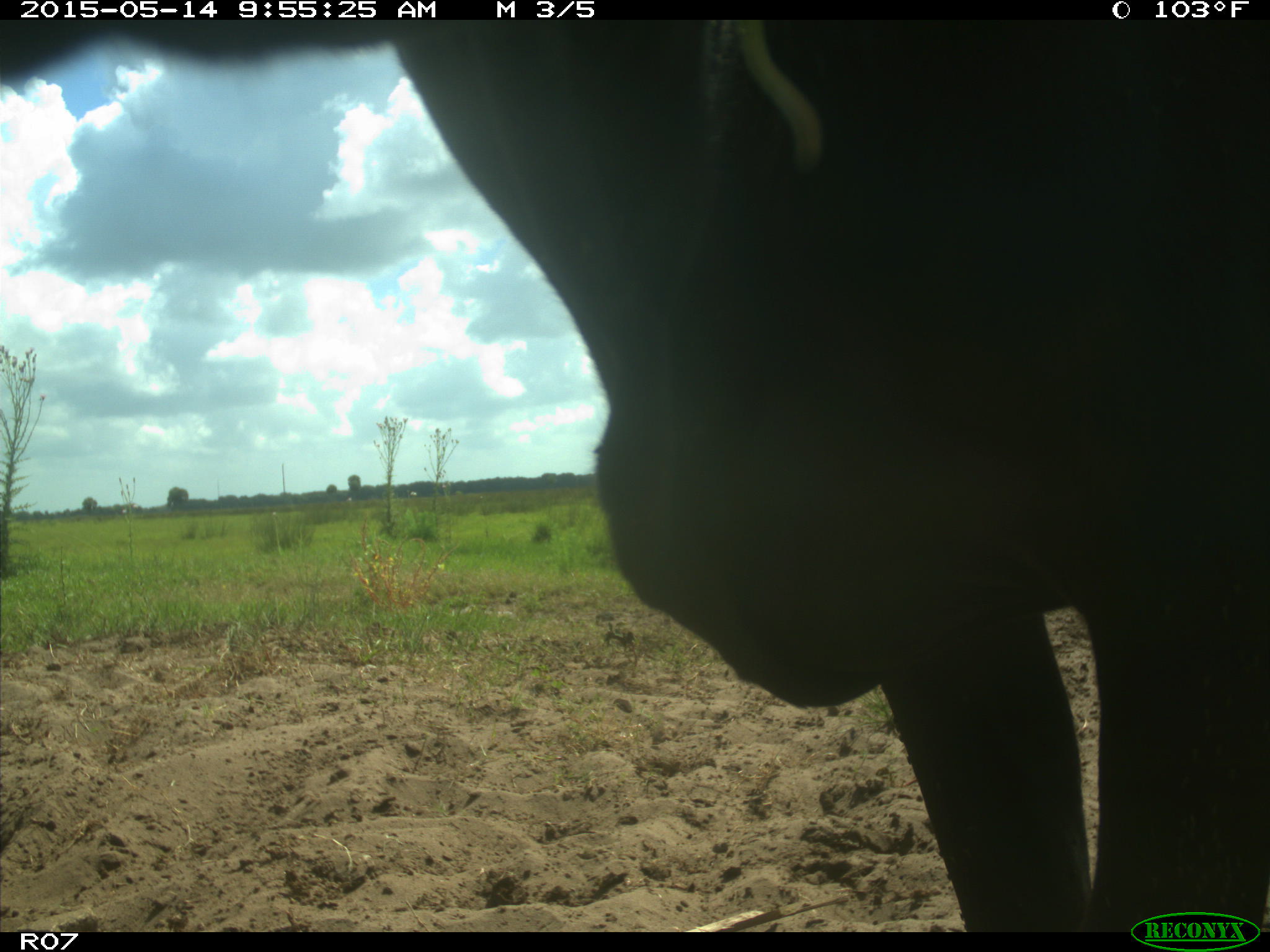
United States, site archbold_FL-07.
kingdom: Animalia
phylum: Chordata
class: Mammalia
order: Artiodactyla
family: Bovidae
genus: Bos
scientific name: Bos taurus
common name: domestic cow